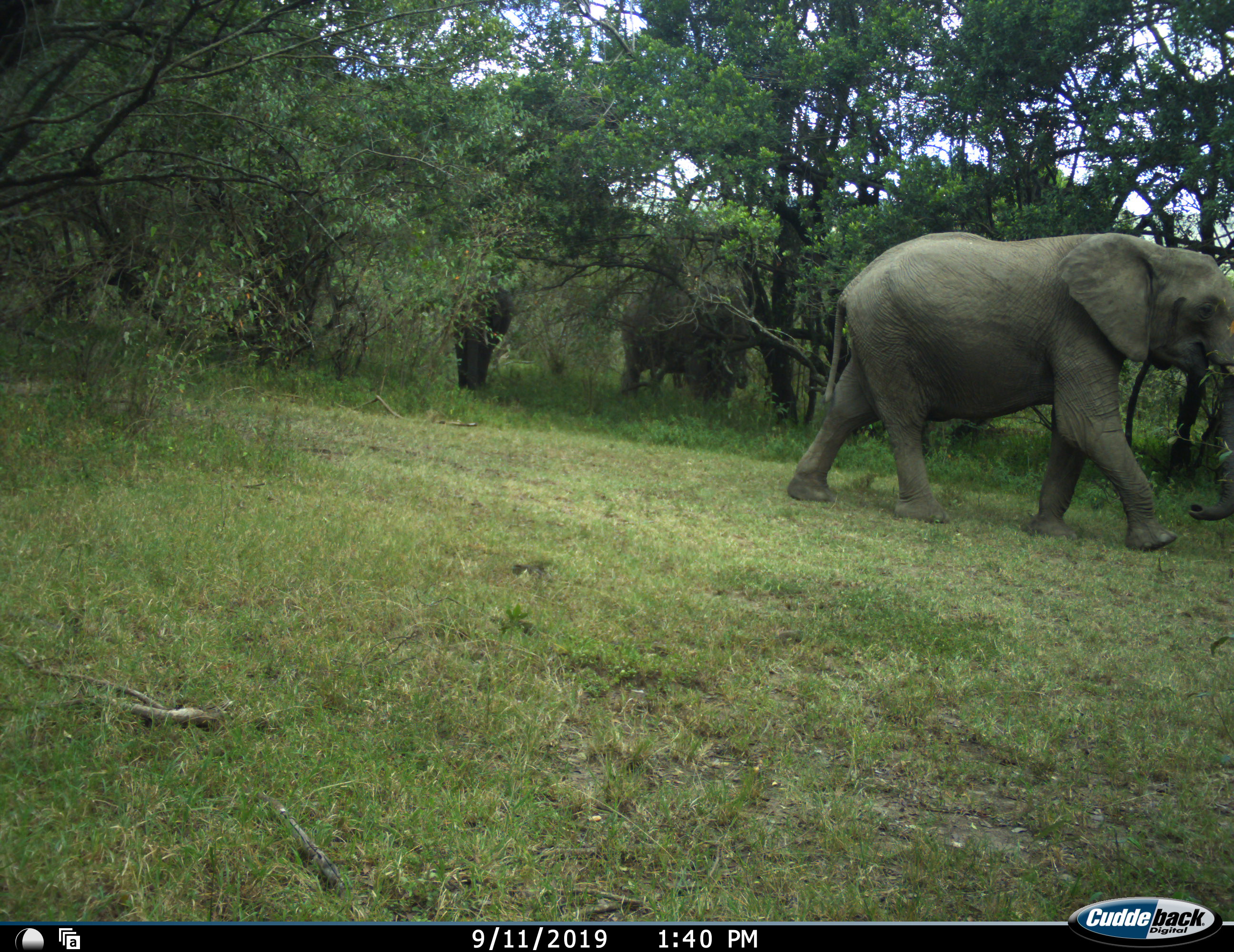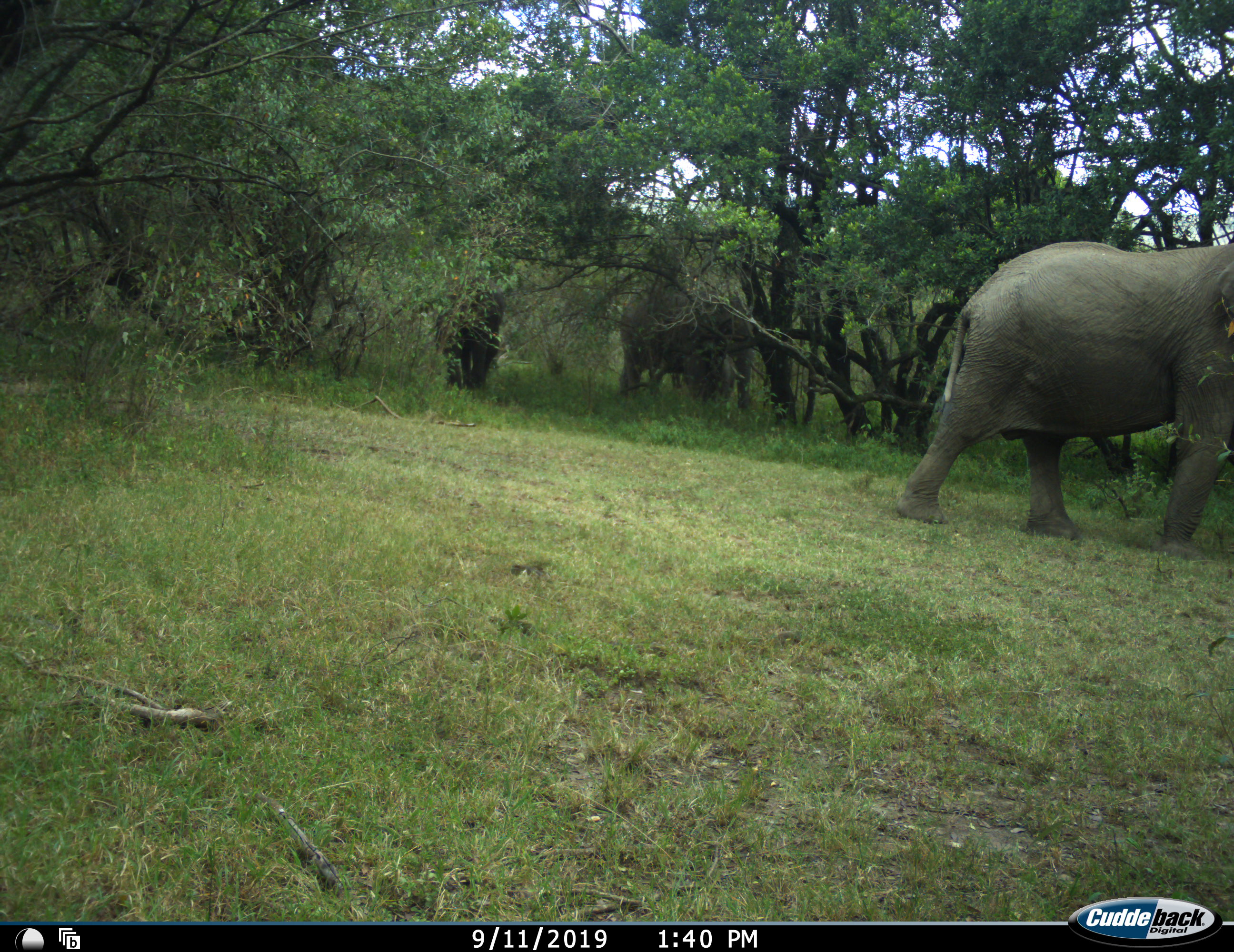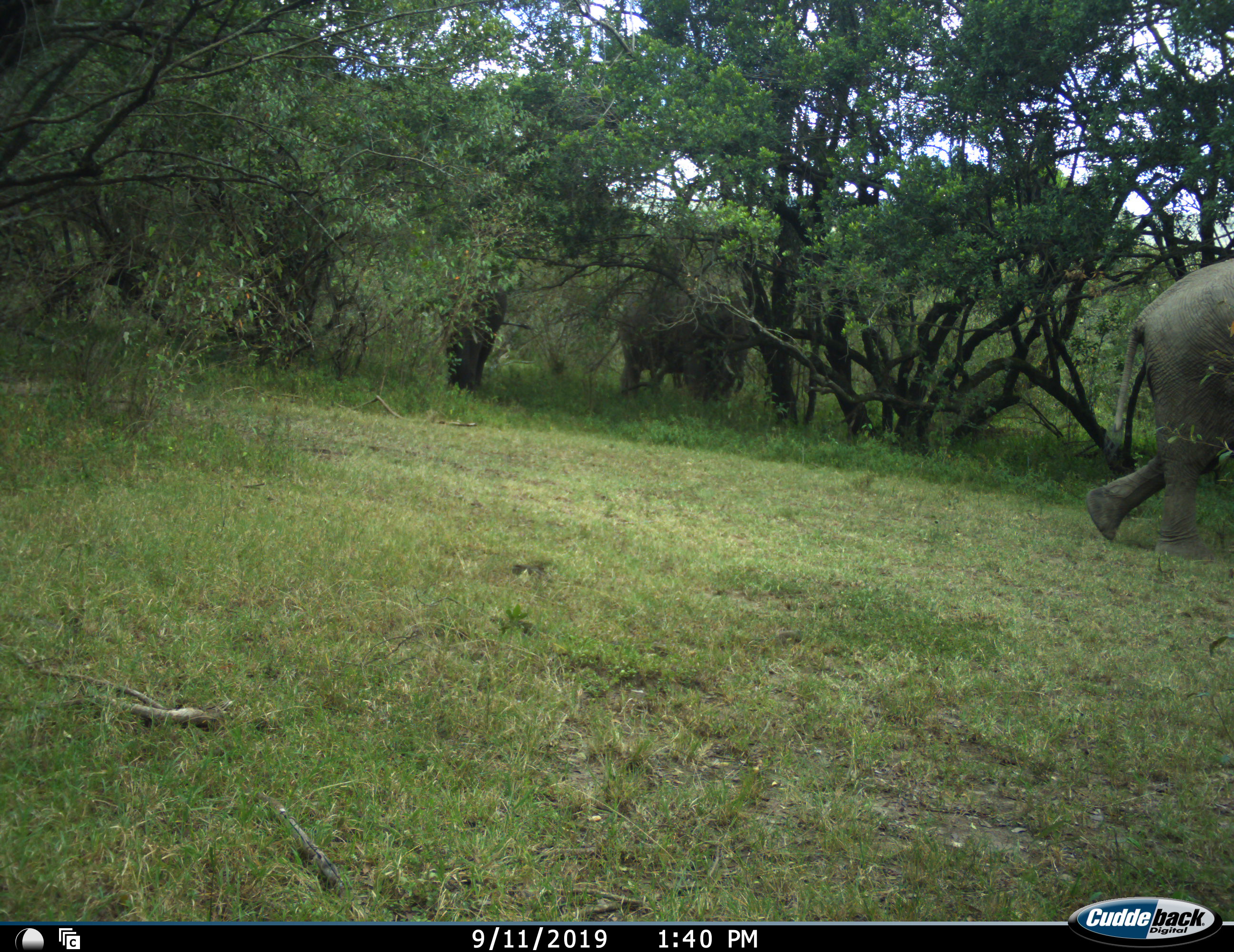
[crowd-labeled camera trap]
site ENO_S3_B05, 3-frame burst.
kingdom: Animalia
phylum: Chordata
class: Mammalia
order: Proboscidea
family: Elephantidae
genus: Loxodonta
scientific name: Loxodonta africana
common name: african bush elephant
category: elephant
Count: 3.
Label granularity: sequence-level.